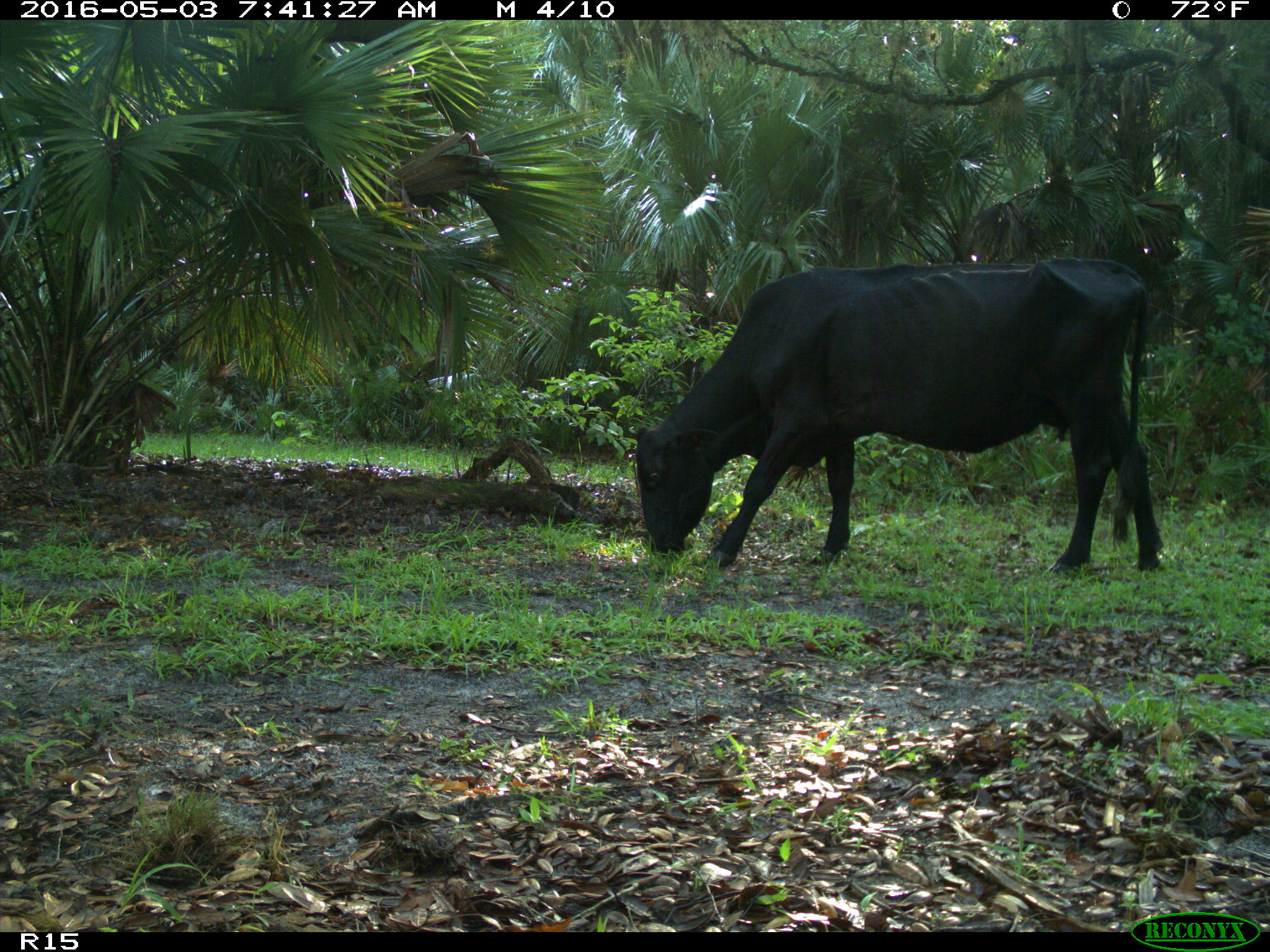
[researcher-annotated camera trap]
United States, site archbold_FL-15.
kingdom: Animalia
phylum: Chordata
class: Mammalia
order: Artiodactyla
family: Bovidae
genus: Bos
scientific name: Bos taurus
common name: domestic cow